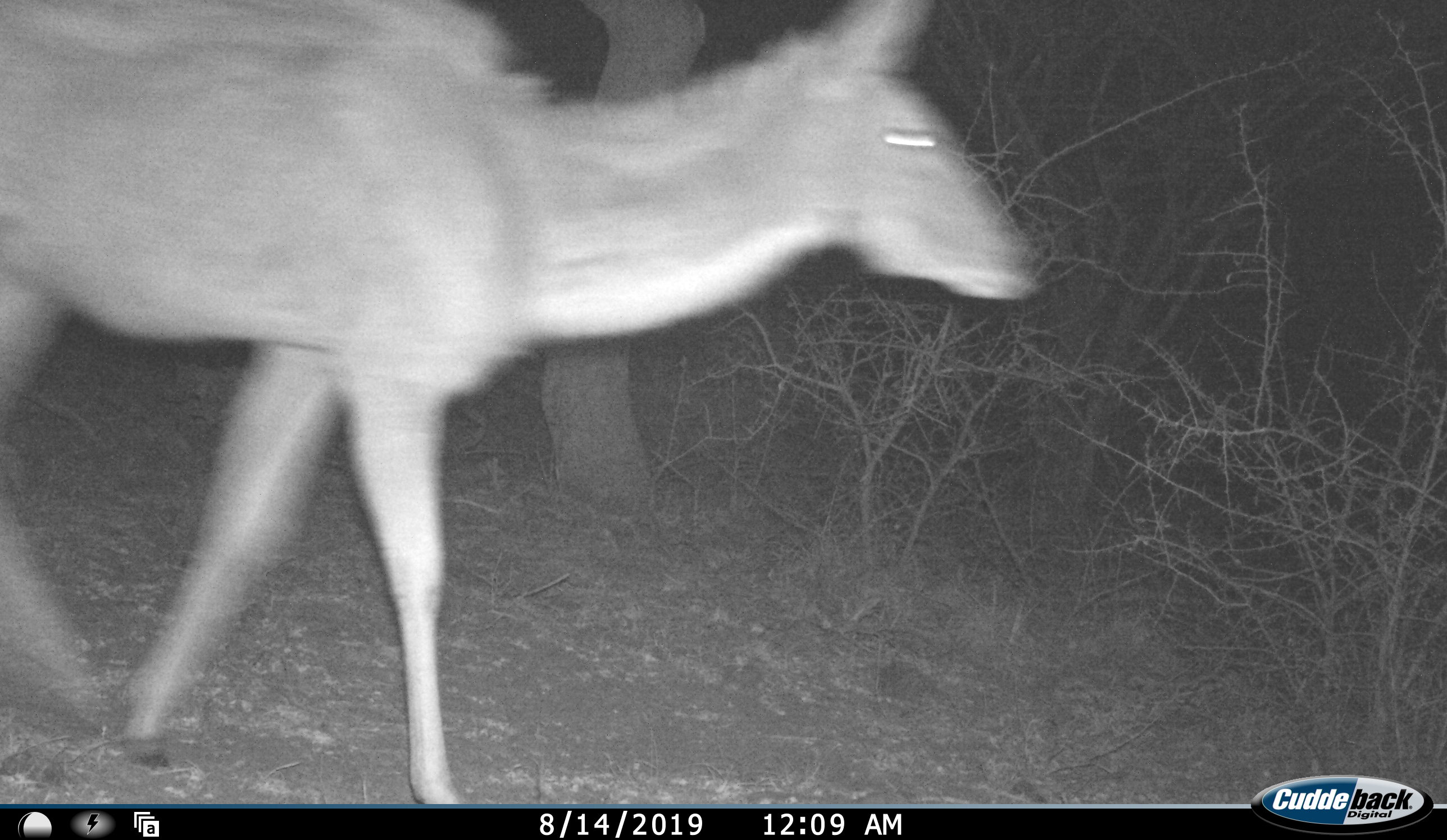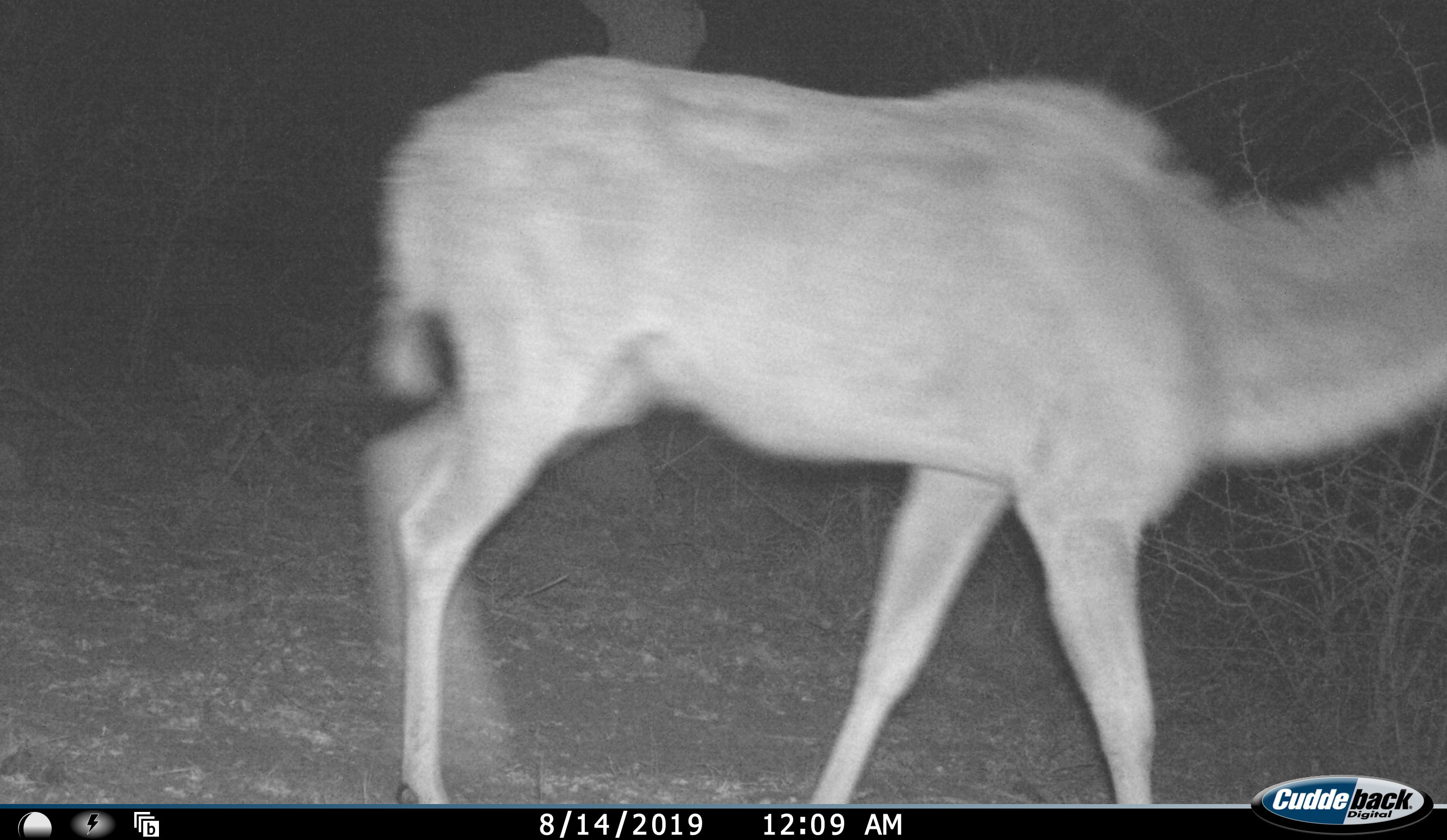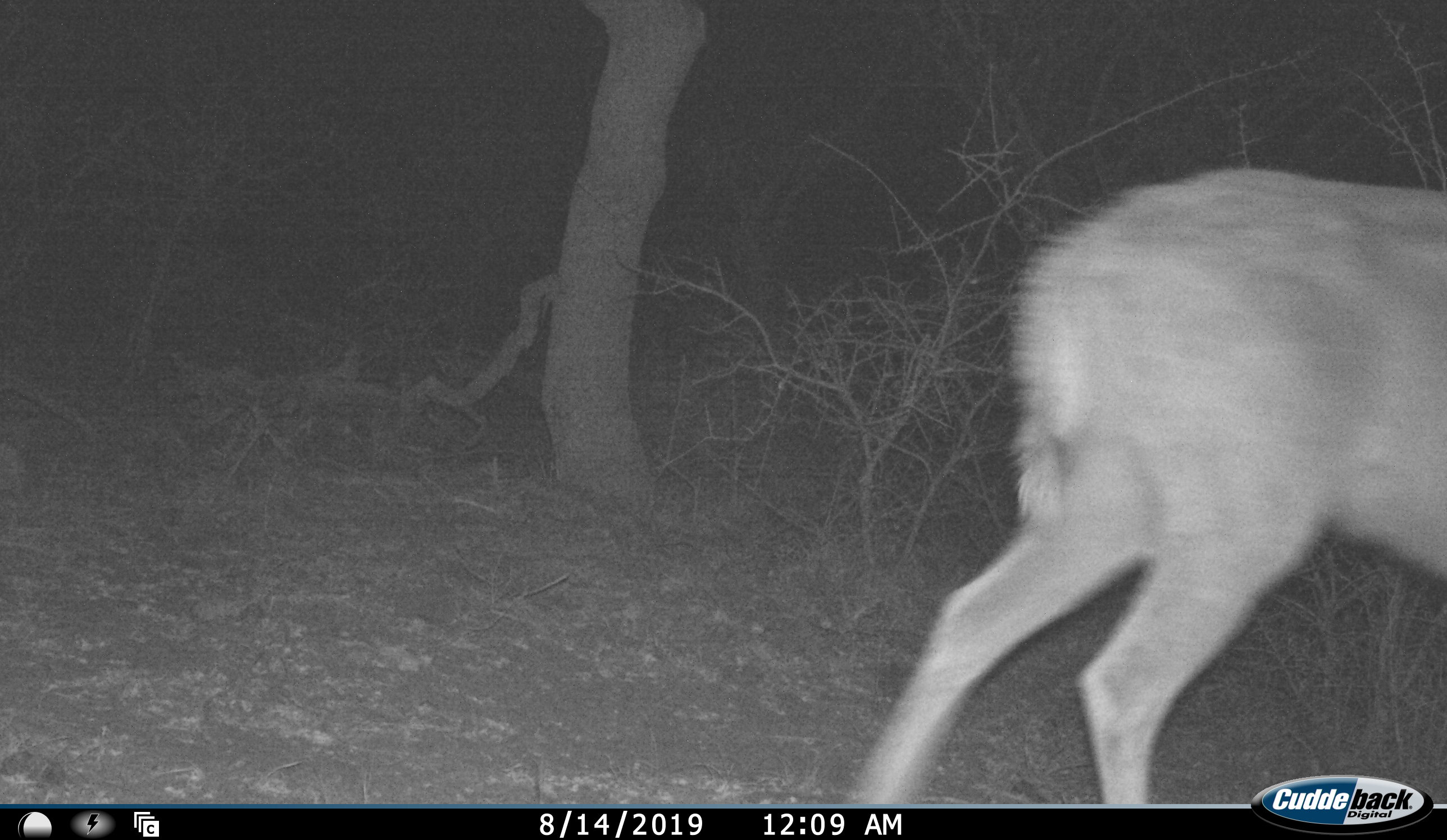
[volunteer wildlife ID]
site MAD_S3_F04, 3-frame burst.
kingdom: Animalia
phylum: Chordata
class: Mammalia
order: Artiodactyla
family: Bovidae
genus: Tragelaphus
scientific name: Tragelaphus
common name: kudu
Kudu (Tragelaphus), count 1. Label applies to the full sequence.